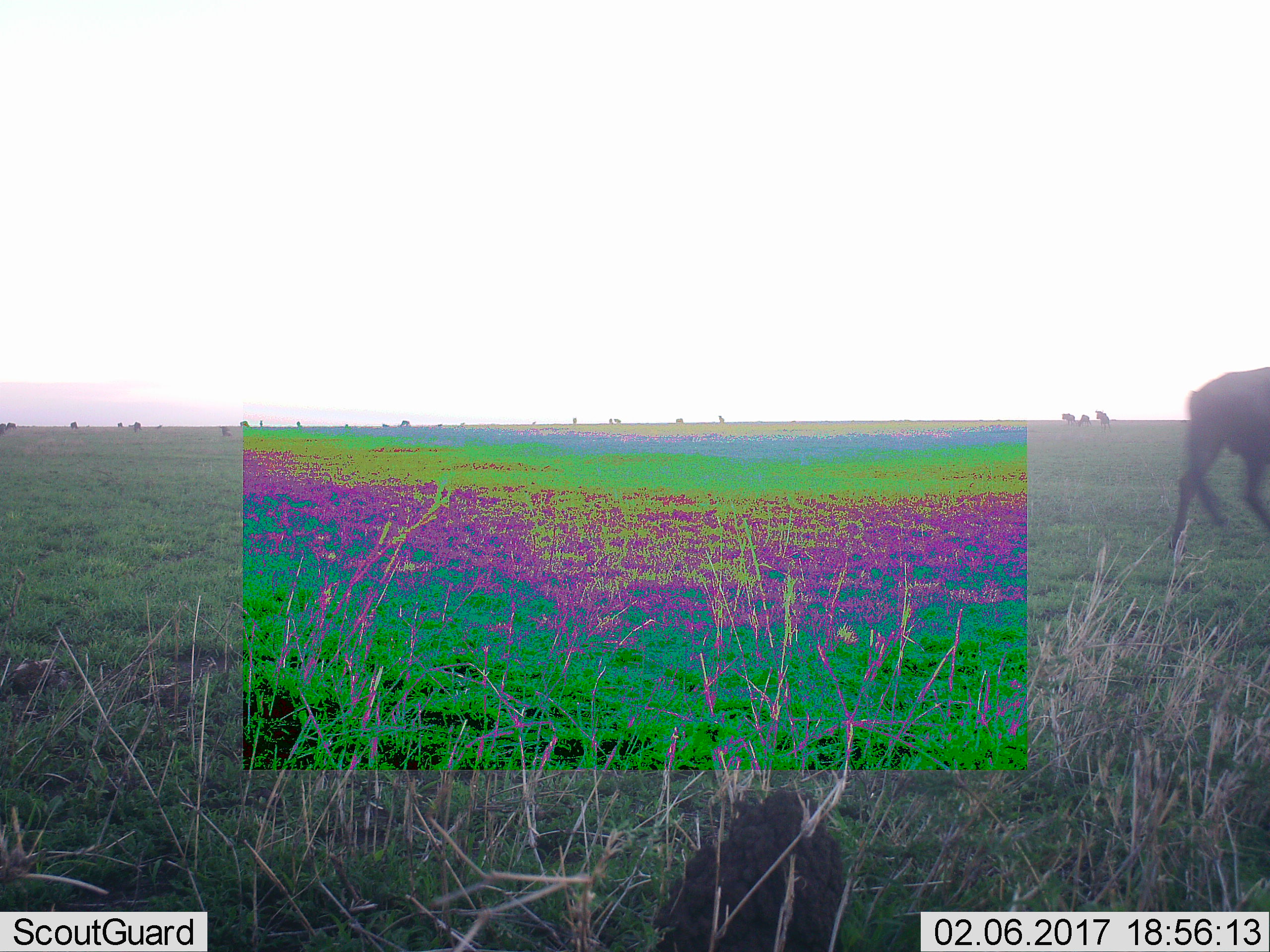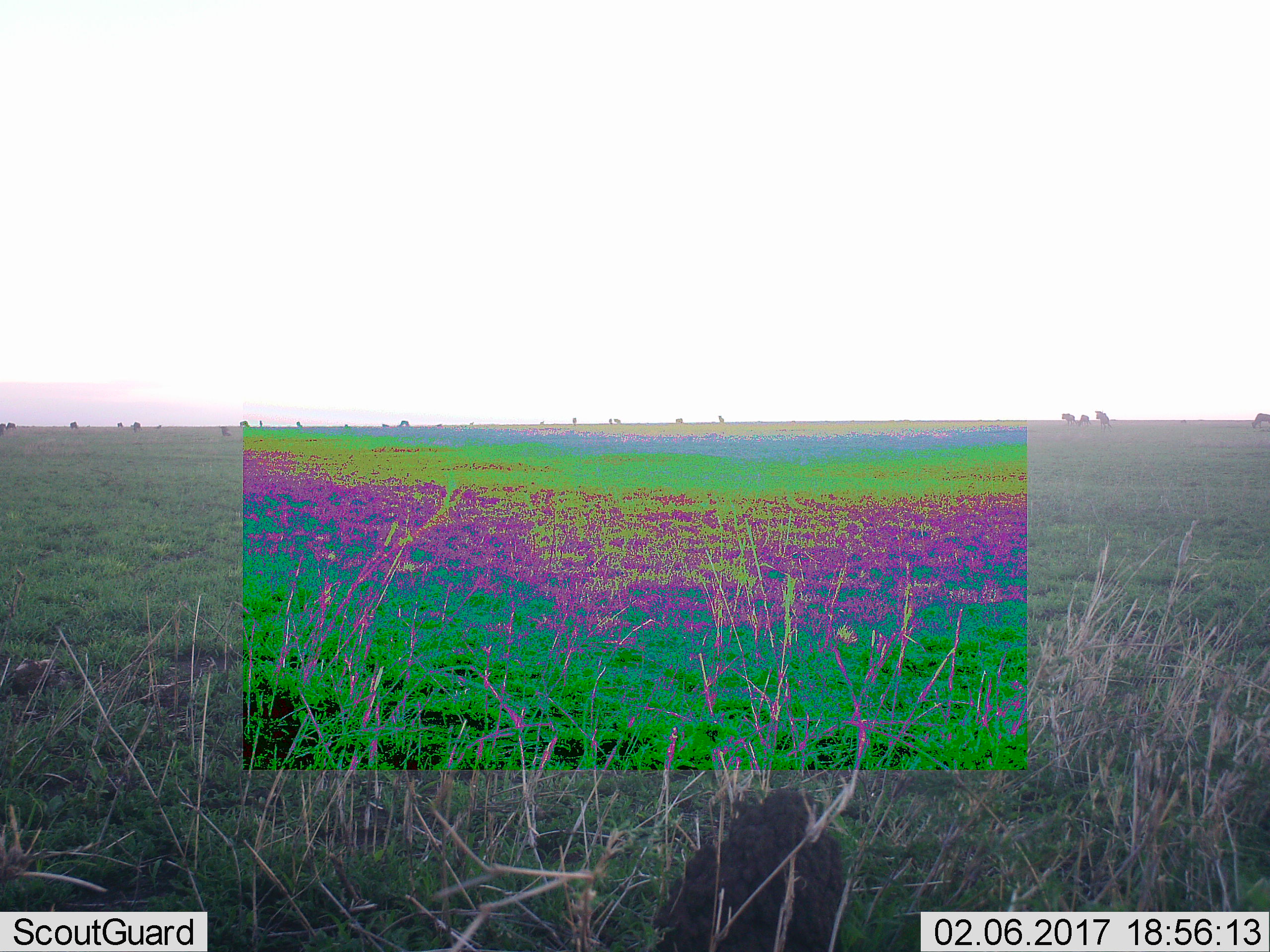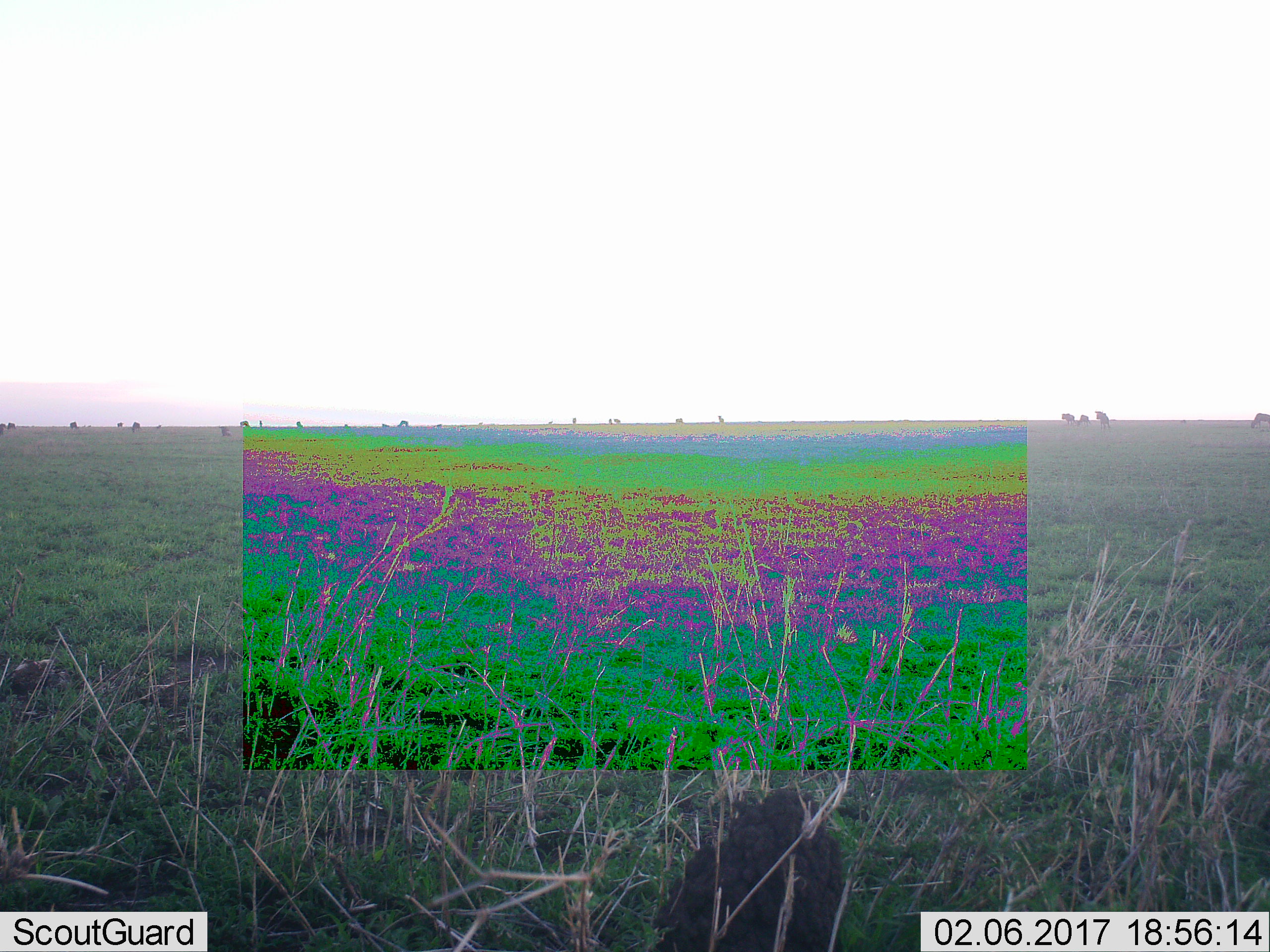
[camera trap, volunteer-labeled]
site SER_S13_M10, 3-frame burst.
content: unidentified animal